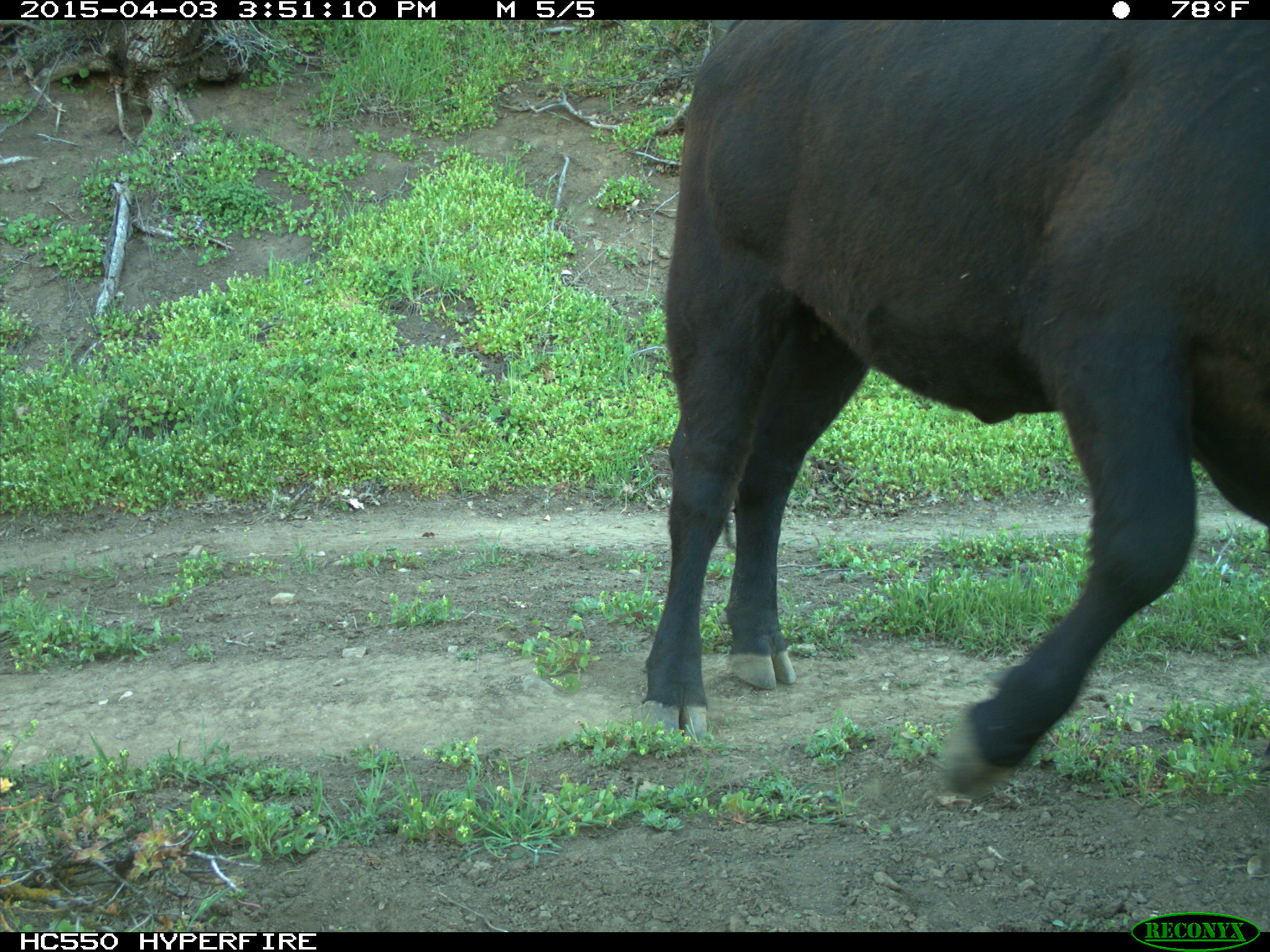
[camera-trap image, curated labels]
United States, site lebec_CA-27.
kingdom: Animalia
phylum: Chordata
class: Mammalia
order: Artiodactyla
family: Bovidae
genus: Bos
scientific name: Bos taurus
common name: domestic cow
Bos taurus (domestic cow).